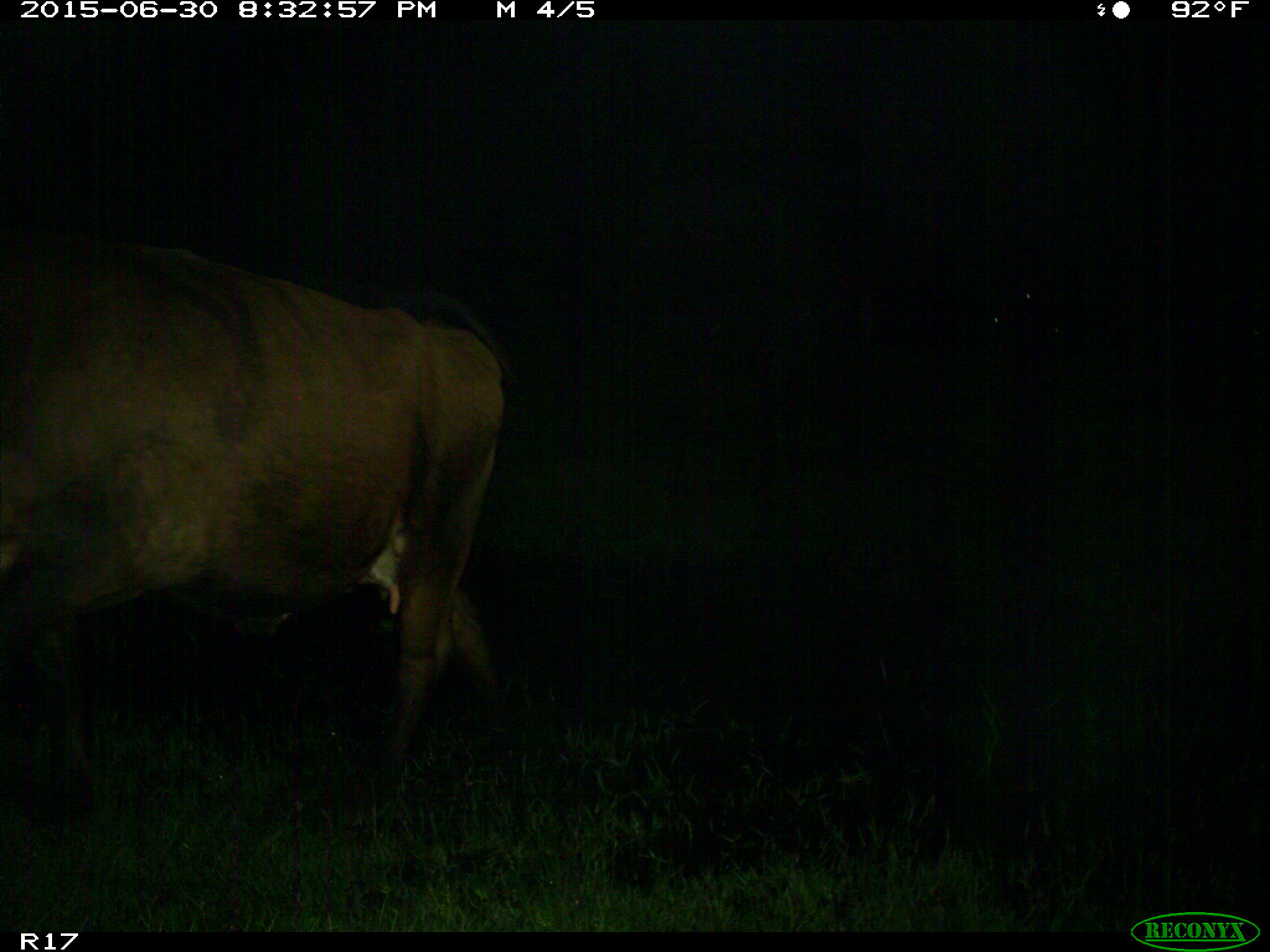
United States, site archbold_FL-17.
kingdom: Animalia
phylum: Chordata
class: Mammalia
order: Artiodactyla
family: Bovidae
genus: Bos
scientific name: Bos taurus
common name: domestic cow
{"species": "Bos taurus (domestic cow)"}